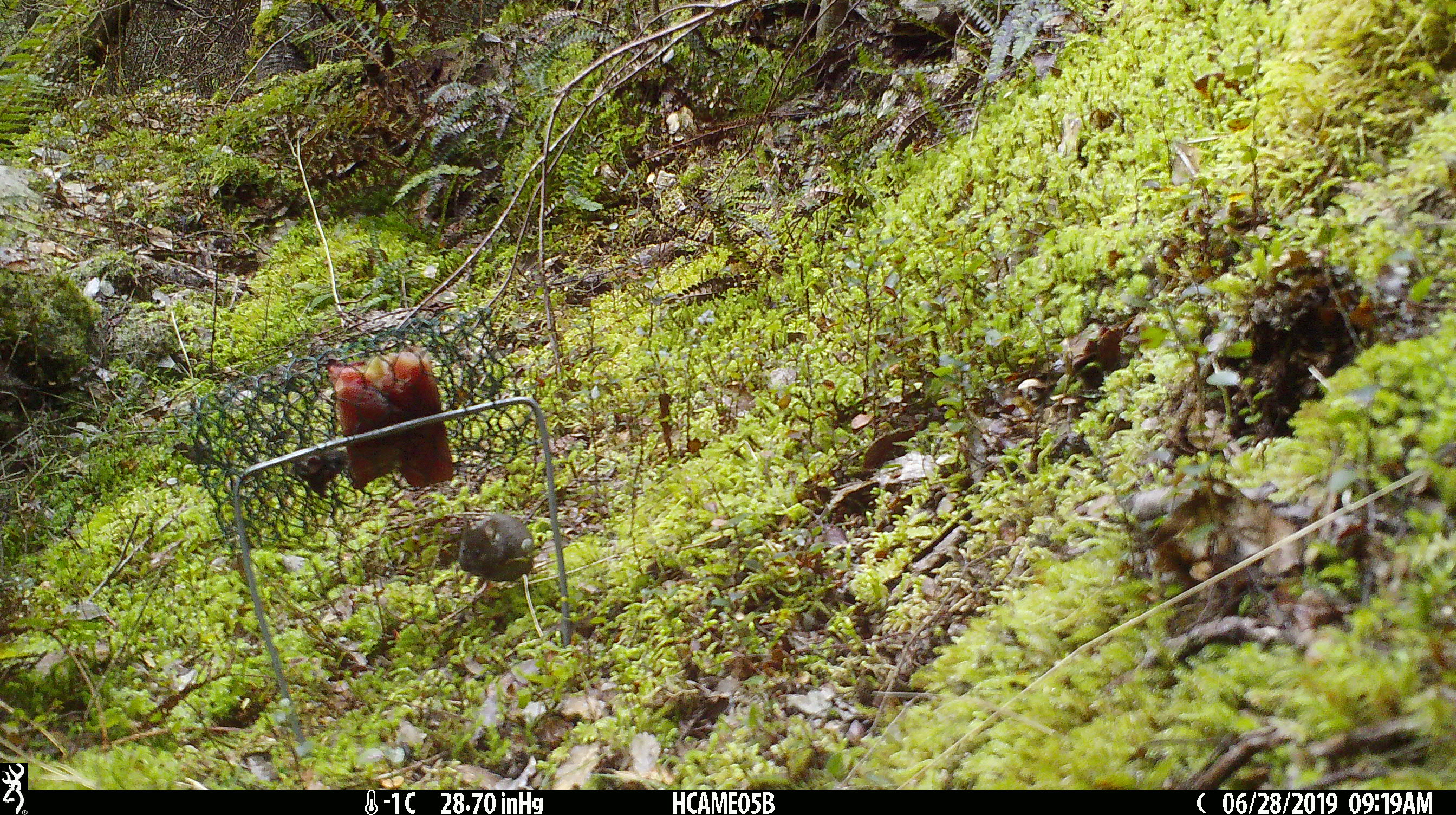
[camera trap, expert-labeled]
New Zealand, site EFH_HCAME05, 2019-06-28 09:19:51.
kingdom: Animalia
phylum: Chordata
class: Mammalia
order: Rodentia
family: Muridae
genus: Mus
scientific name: Mus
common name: mouse